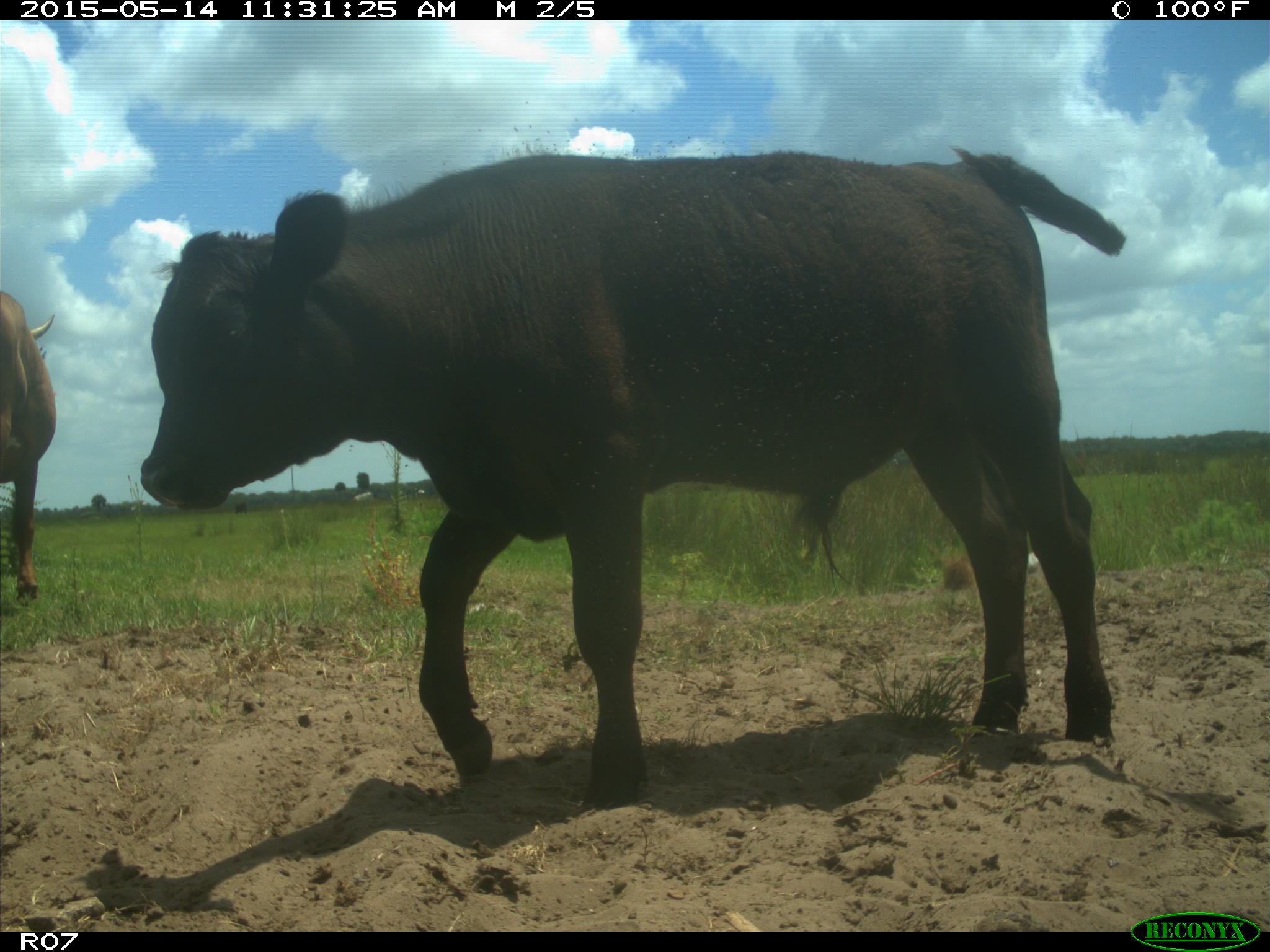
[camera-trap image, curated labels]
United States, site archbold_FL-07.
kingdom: Animalia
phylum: Chordata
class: Mammalia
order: Artiodactyla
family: Bovidae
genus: Bos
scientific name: Bos taurus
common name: domestic cow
Bos taurus (domestic cow).